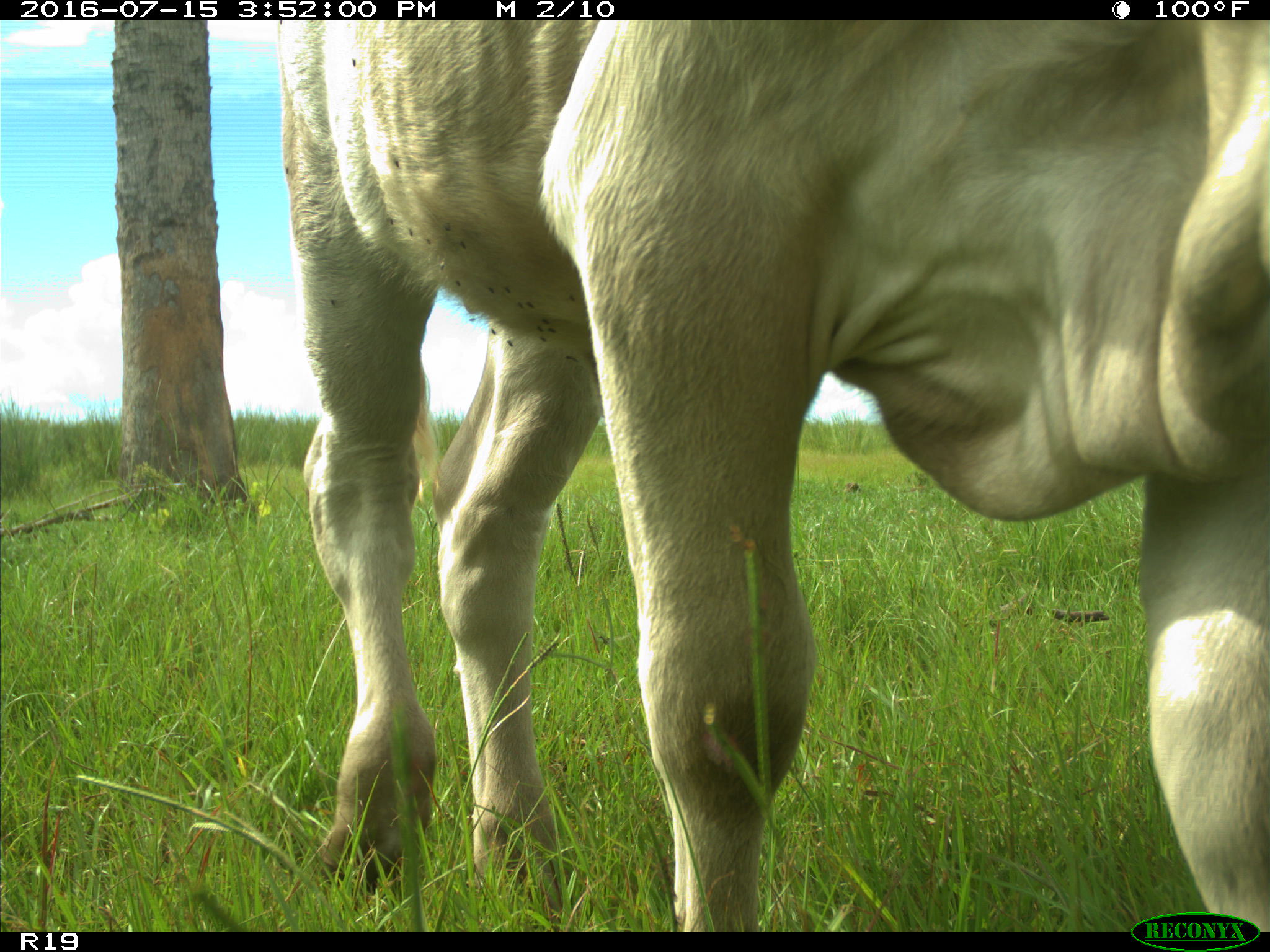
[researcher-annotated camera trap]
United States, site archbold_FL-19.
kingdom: Animalia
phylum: Chordata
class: Mammalia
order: Artiodactyla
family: Bovidae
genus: Bos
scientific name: Bos taurus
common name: domestic cow